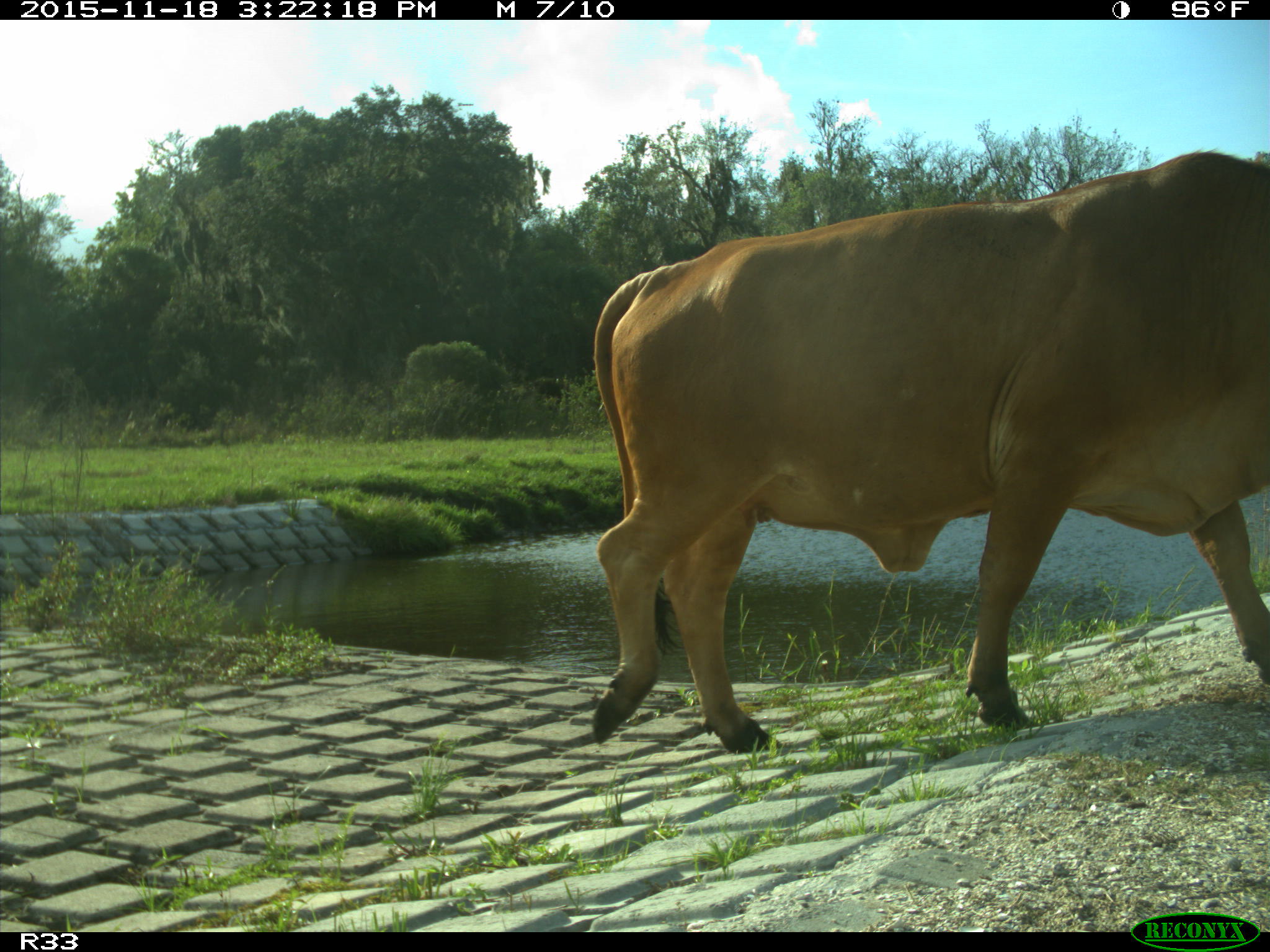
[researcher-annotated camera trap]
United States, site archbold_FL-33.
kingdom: Animalia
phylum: Chordata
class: Mammalia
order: Artiodactyla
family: Bovidae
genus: Bos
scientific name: Bos taurus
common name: domestic cow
Bos taurus (domestic cow).